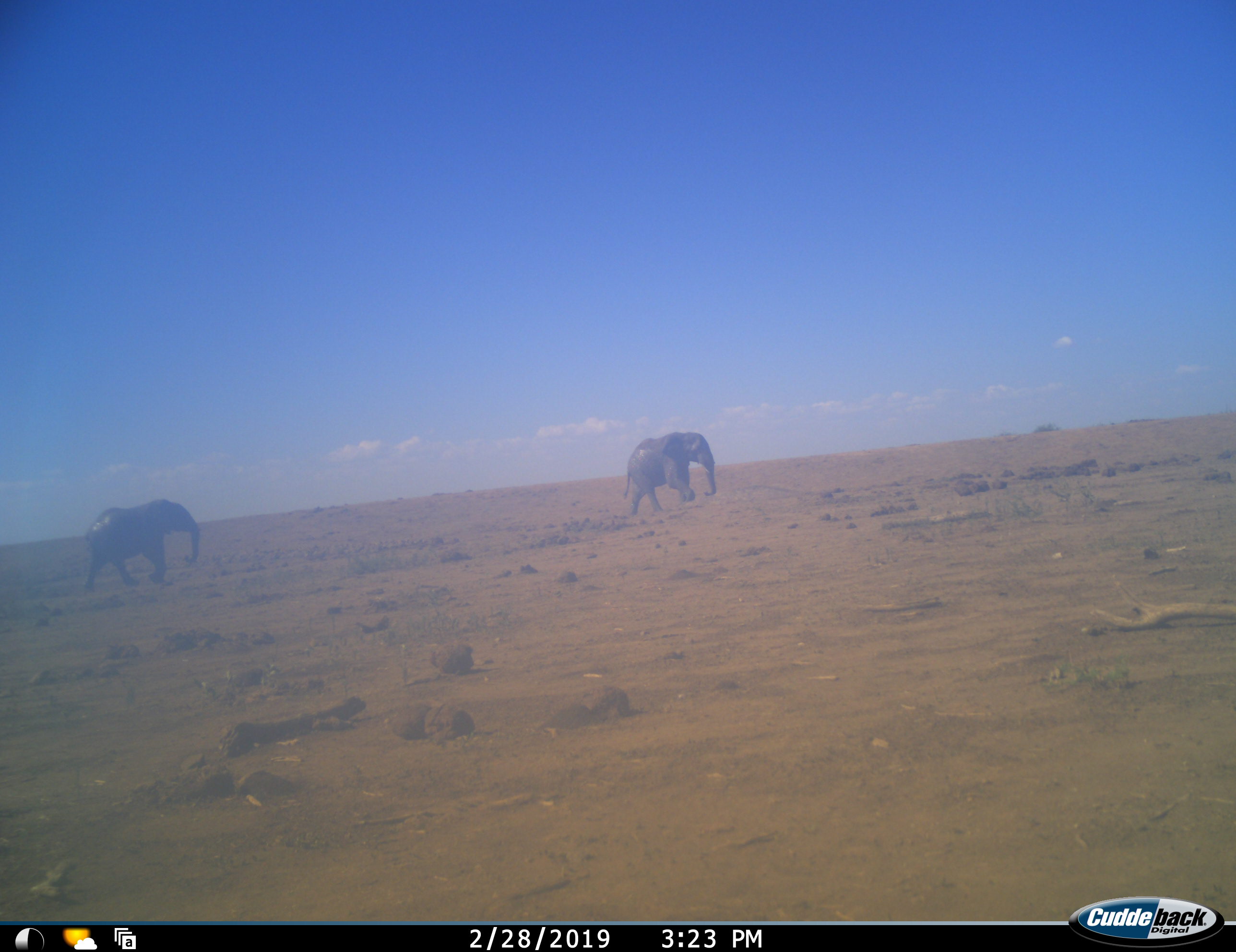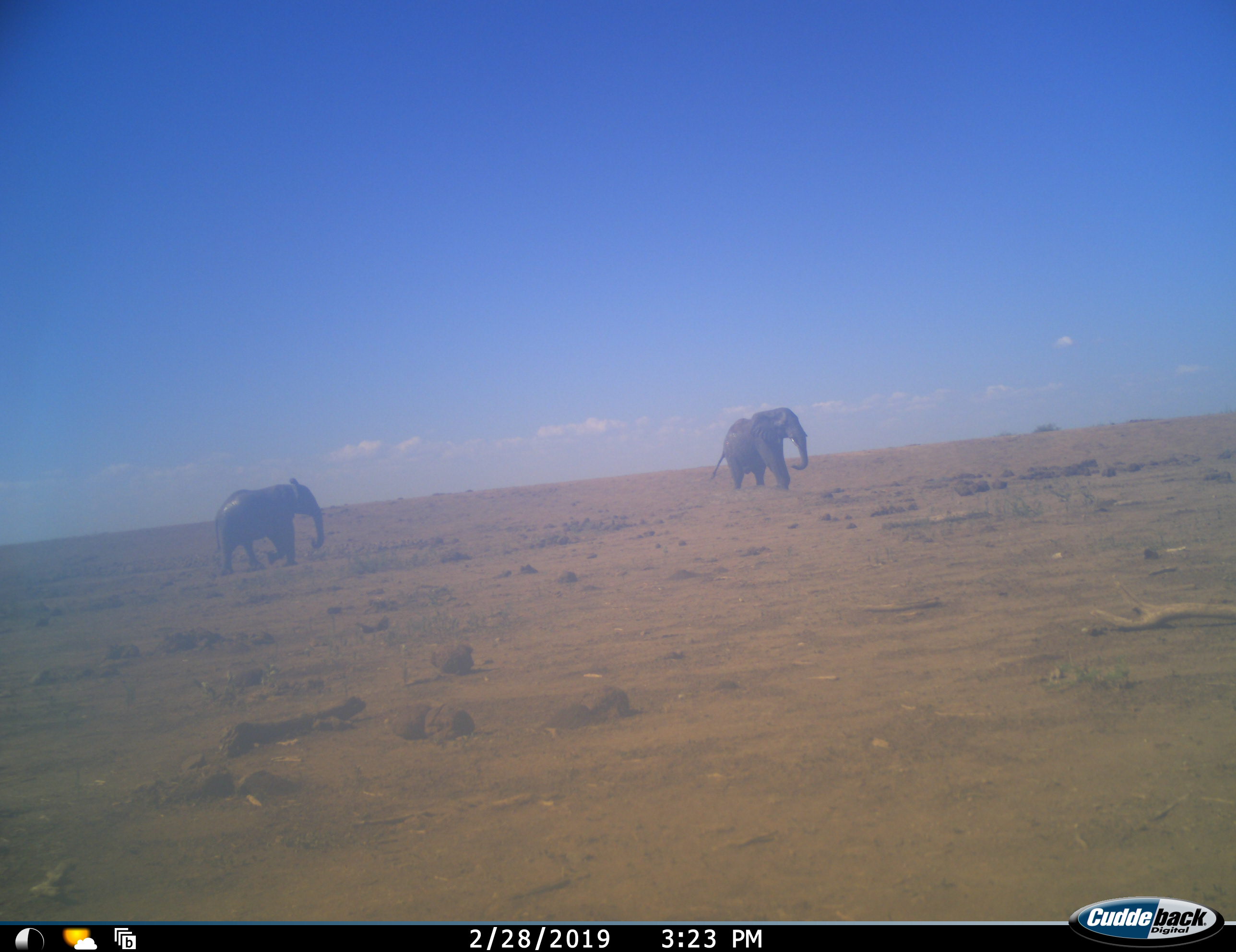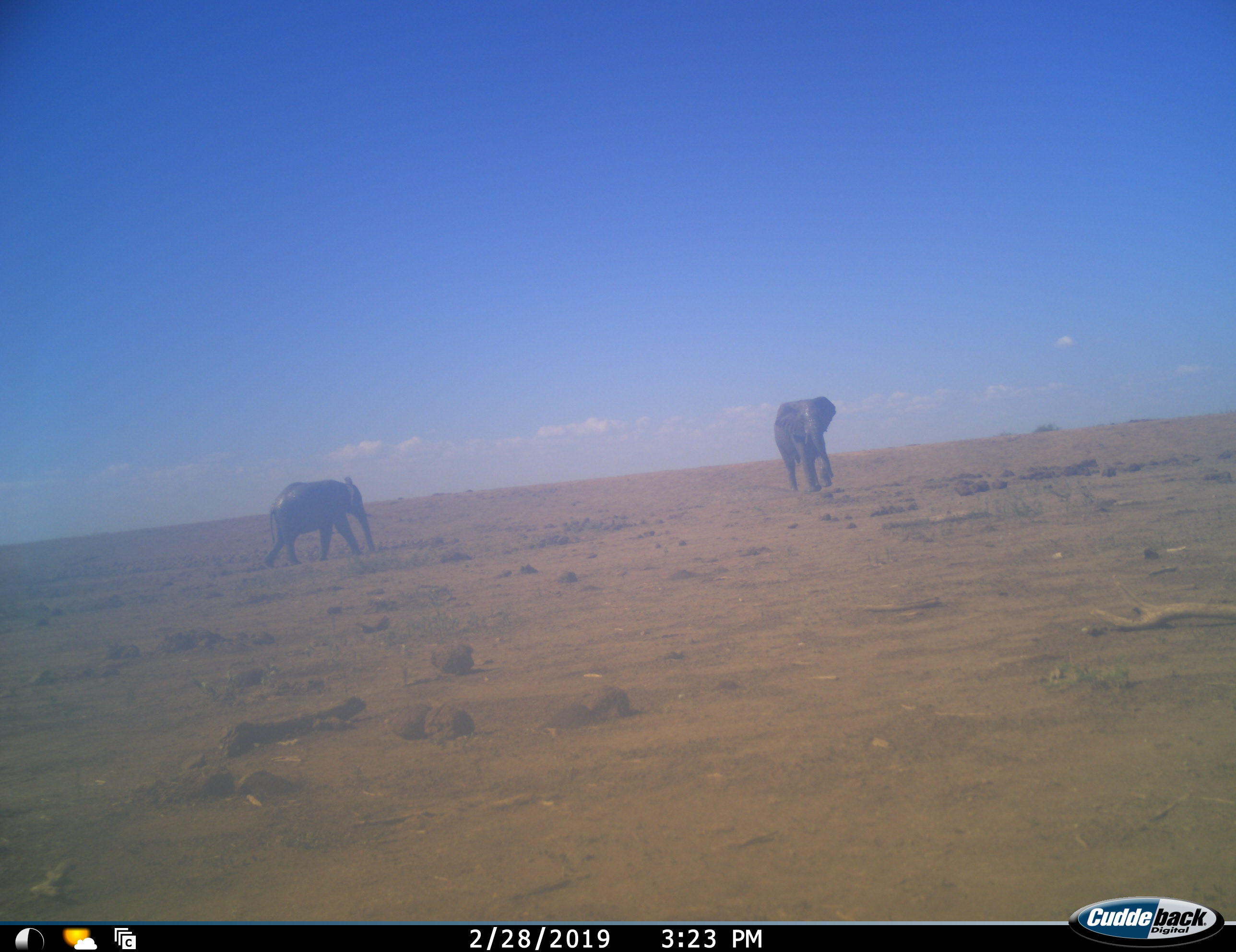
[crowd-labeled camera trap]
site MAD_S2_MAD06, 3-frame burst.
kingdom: Animalia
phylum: Chordata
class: Mammalia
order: Proboscidea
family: Elephantidae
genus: Loxodonta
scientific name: Loxodonta africana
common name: african bush elephant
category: elephant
Elephant (african bush elephant) (Loxodonta africana), count 2. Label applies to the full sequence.